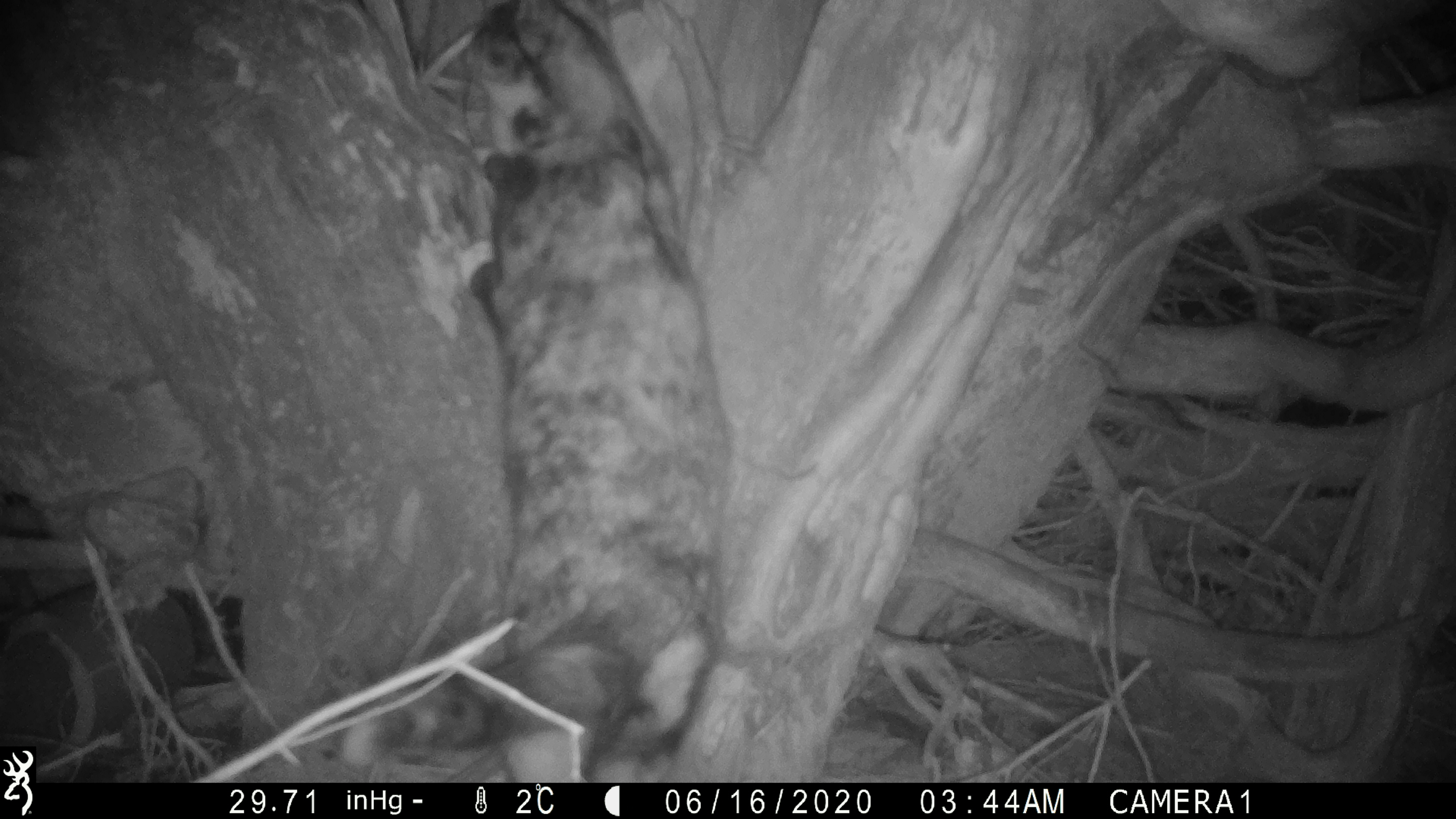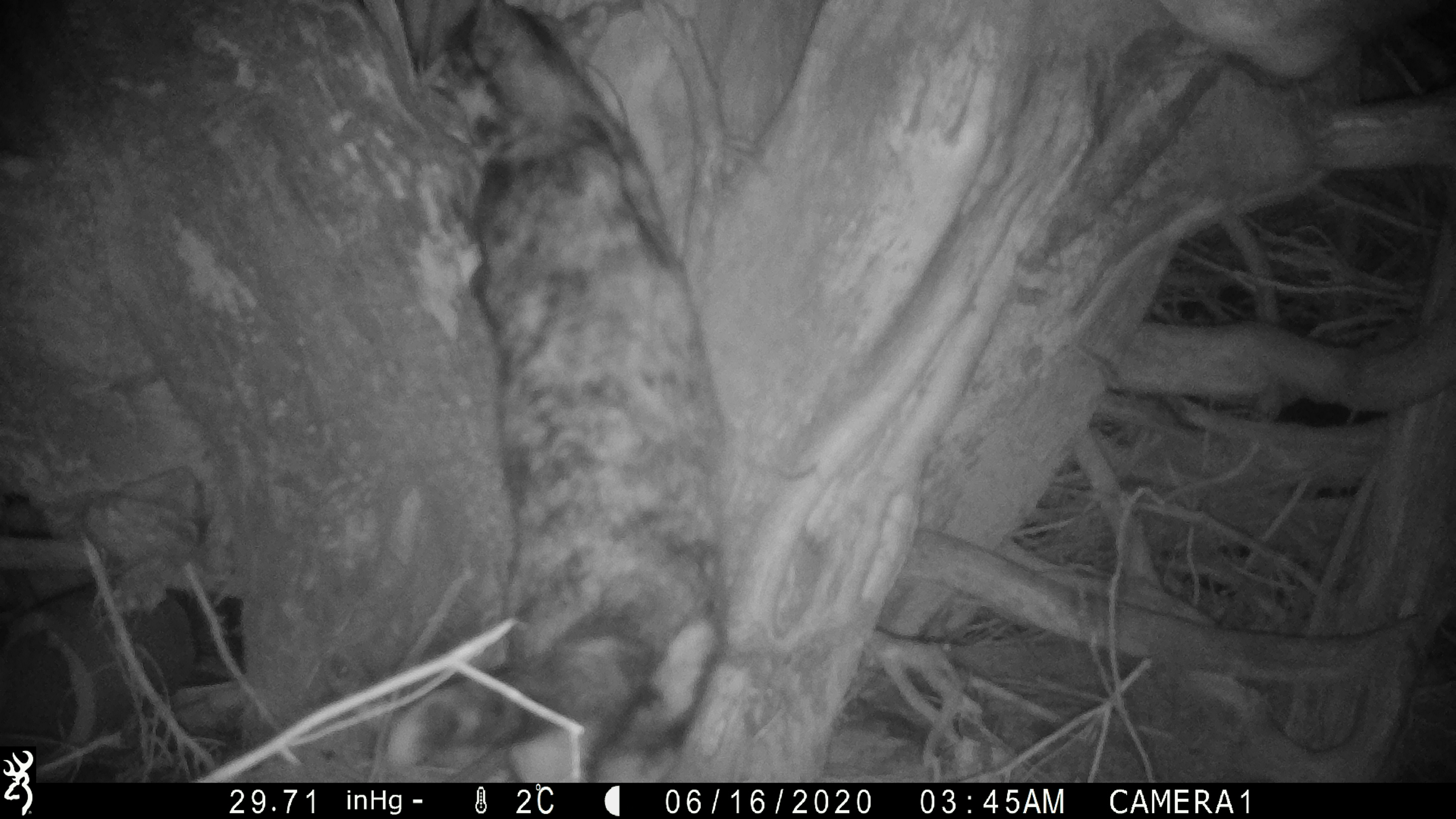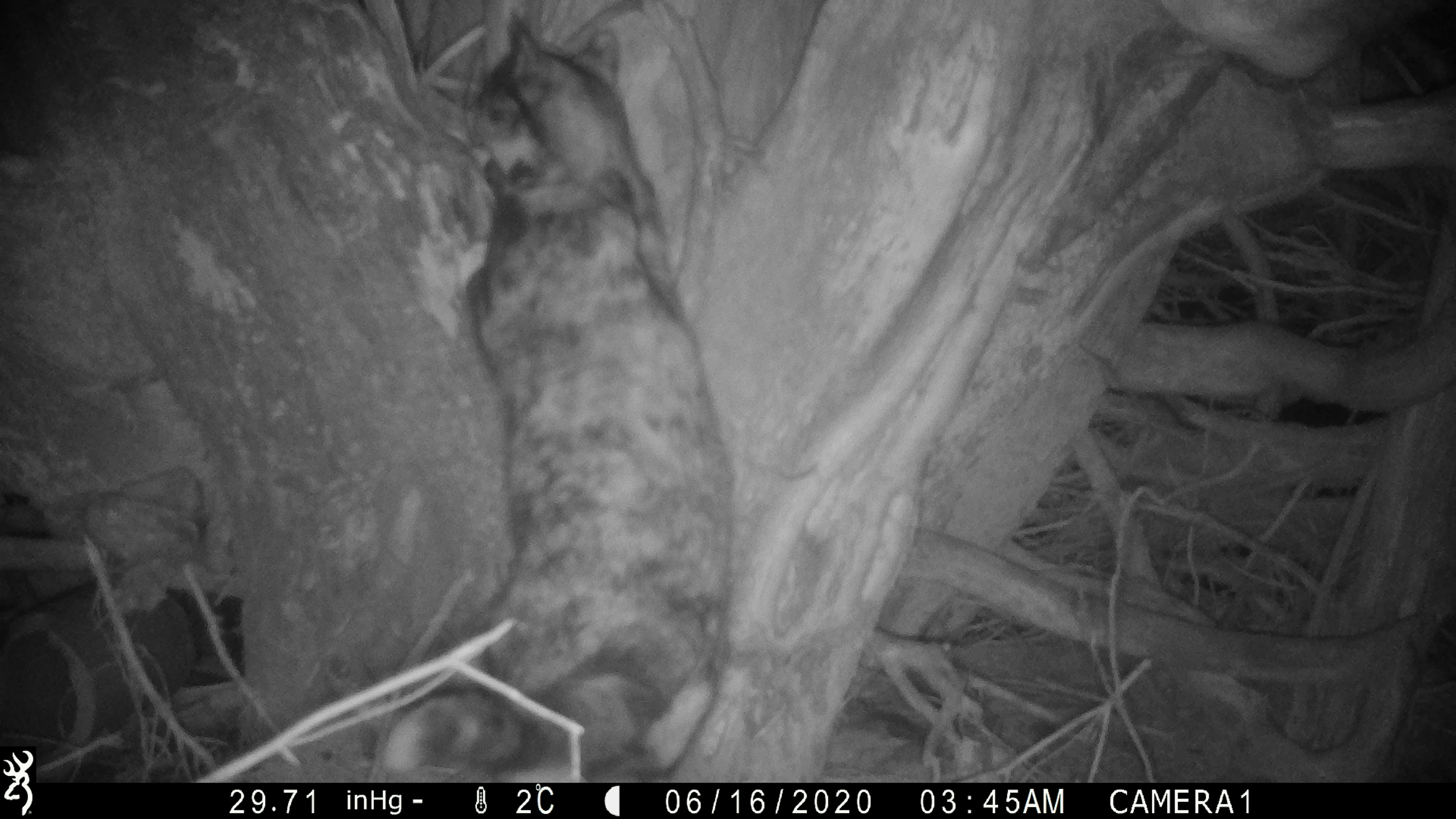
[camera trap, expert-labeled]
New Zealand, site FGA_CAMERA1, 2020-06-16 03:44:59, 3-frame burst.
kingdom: Animalia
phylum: Chordata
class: Mammalia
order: Carnivora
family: Felidae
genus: Felis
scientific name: Felis catus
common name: domestic cat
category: cat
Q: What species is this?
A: Cat (domestic cat) (Felis catus).